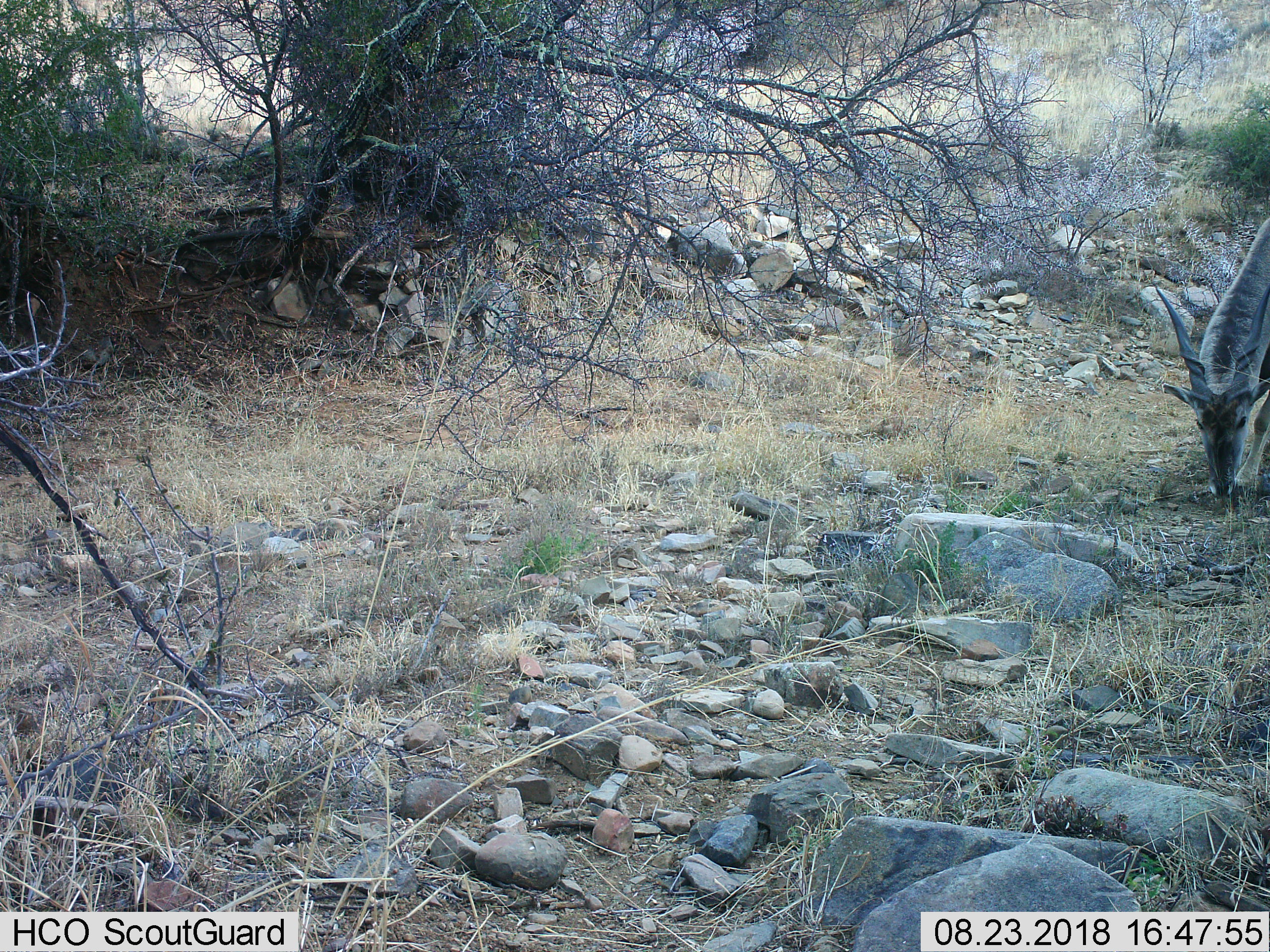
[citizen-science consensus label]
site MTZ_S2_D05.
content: unidentified animal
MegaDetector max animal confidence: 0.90